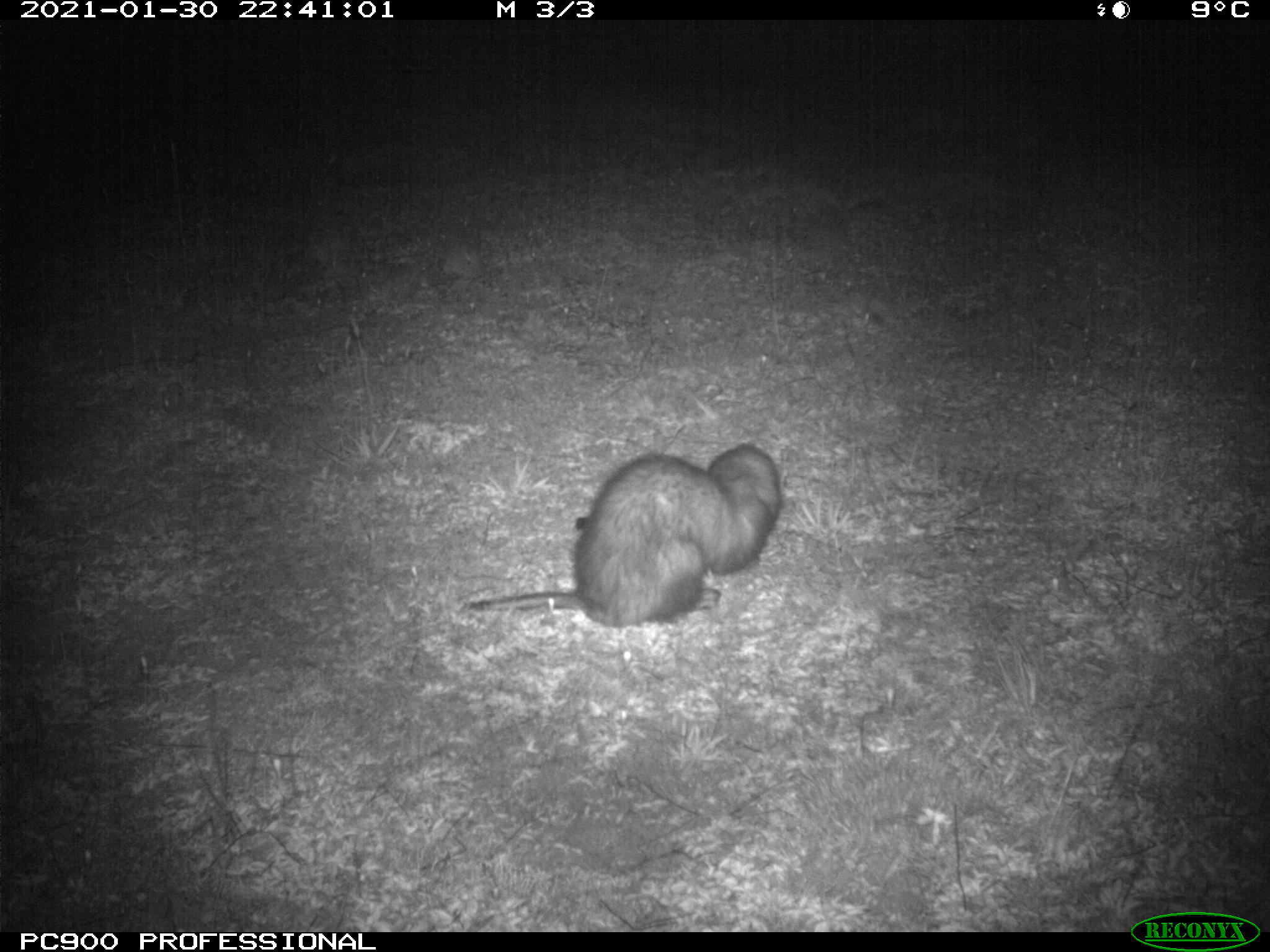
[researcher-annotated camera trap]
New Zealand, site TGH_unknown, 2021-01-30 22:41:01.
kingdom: Animalia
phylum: Chordata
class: Mammalia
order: Carnivora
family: Mustelidae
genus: Mustela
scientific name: Mustela furo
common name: ferret